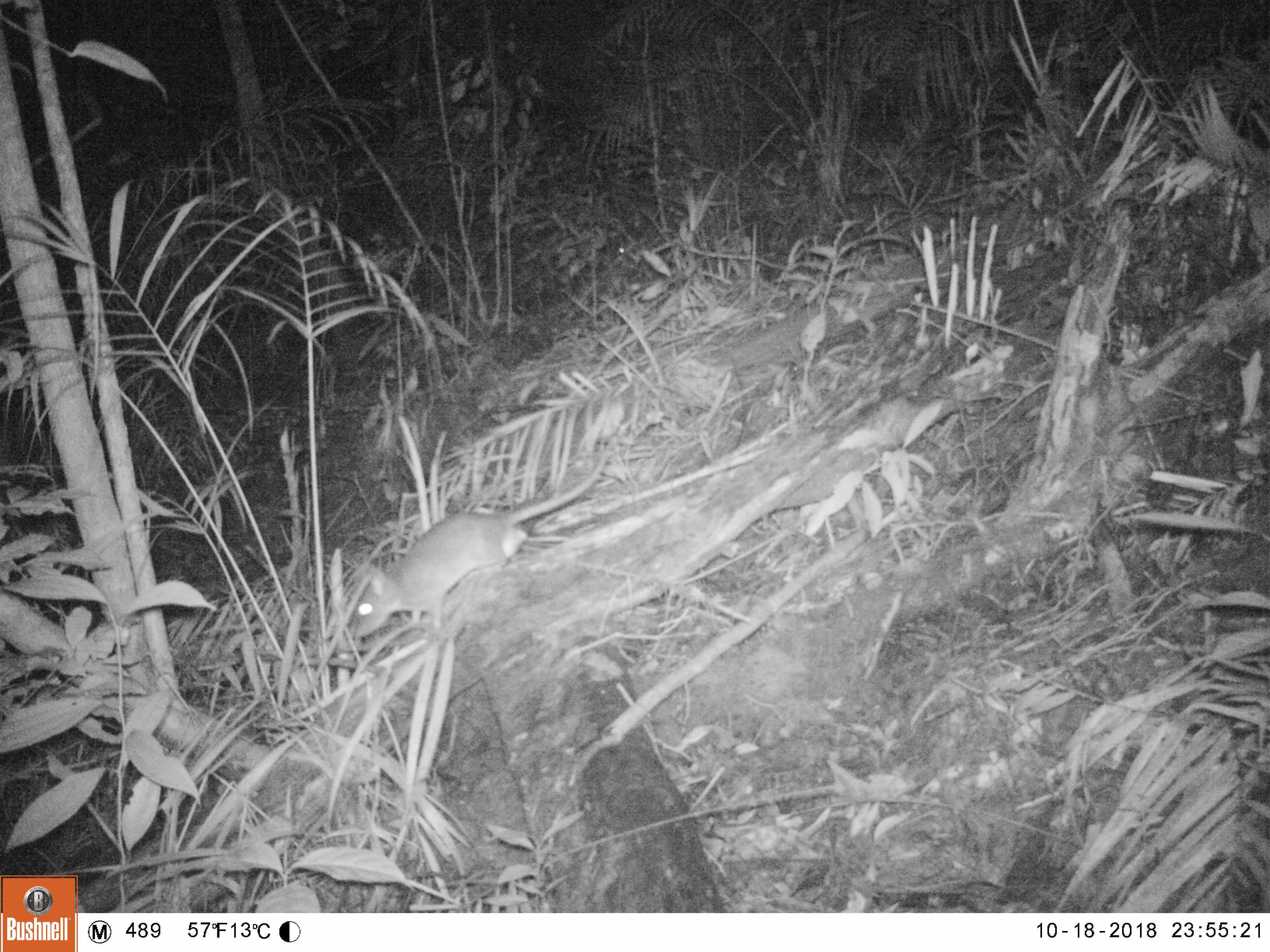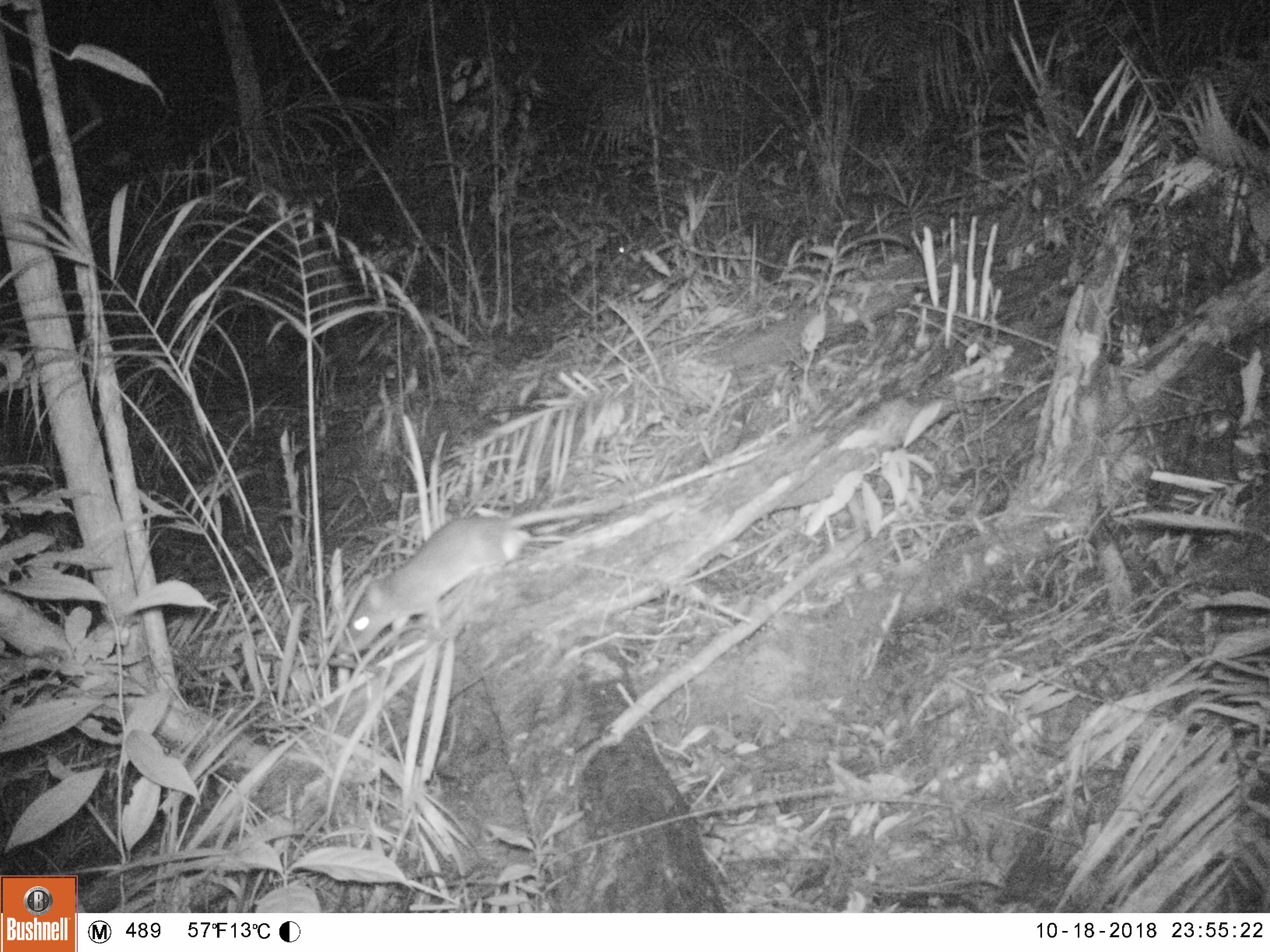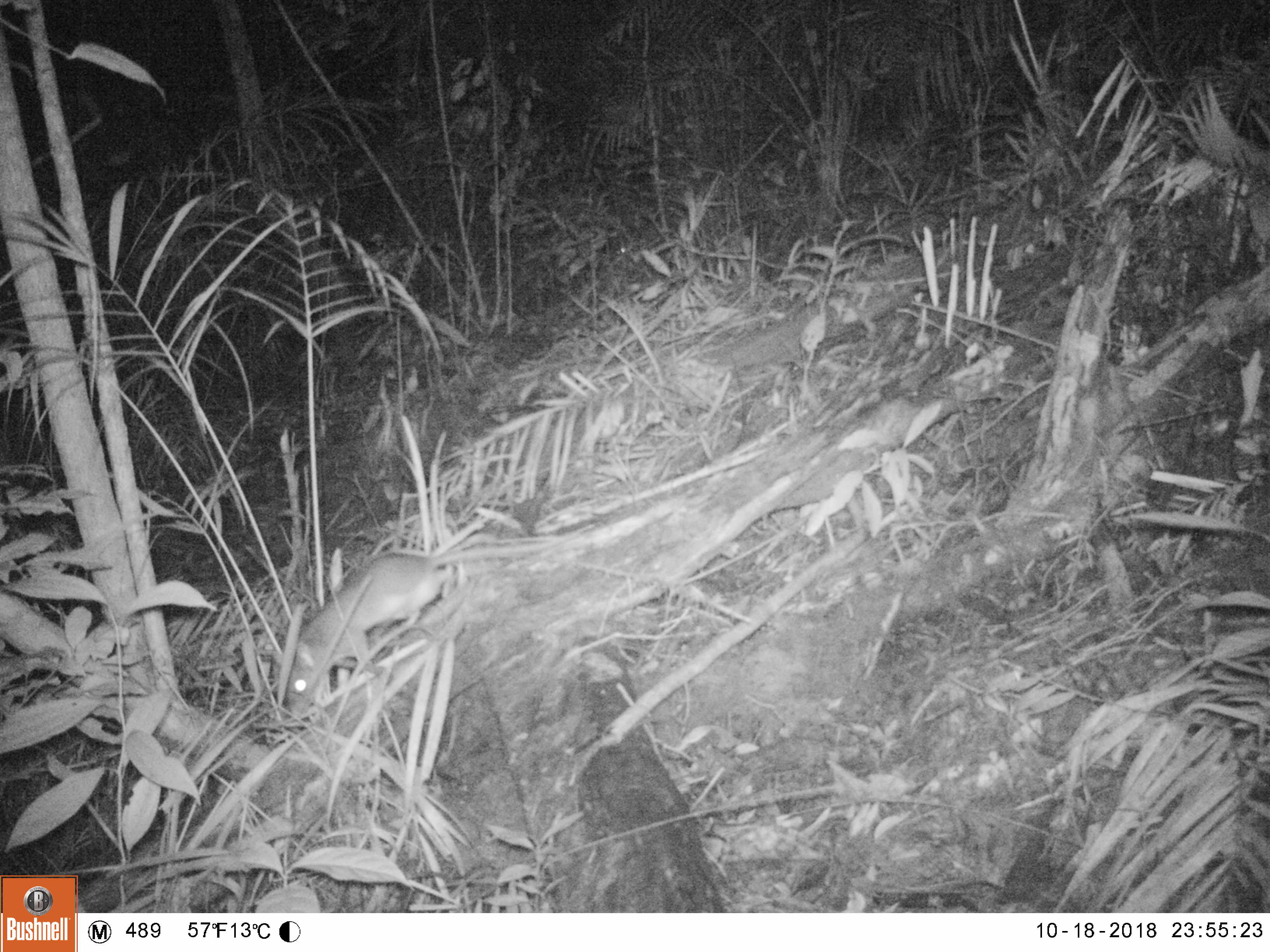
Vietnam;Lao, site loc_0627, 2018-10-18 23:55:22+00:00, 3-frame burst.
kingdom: Animalia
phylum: Chordata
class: Mammalia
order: Rodentia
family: Muridae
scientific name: Muridae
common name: old-world mice and rats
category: unidentified murid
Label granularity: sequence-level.